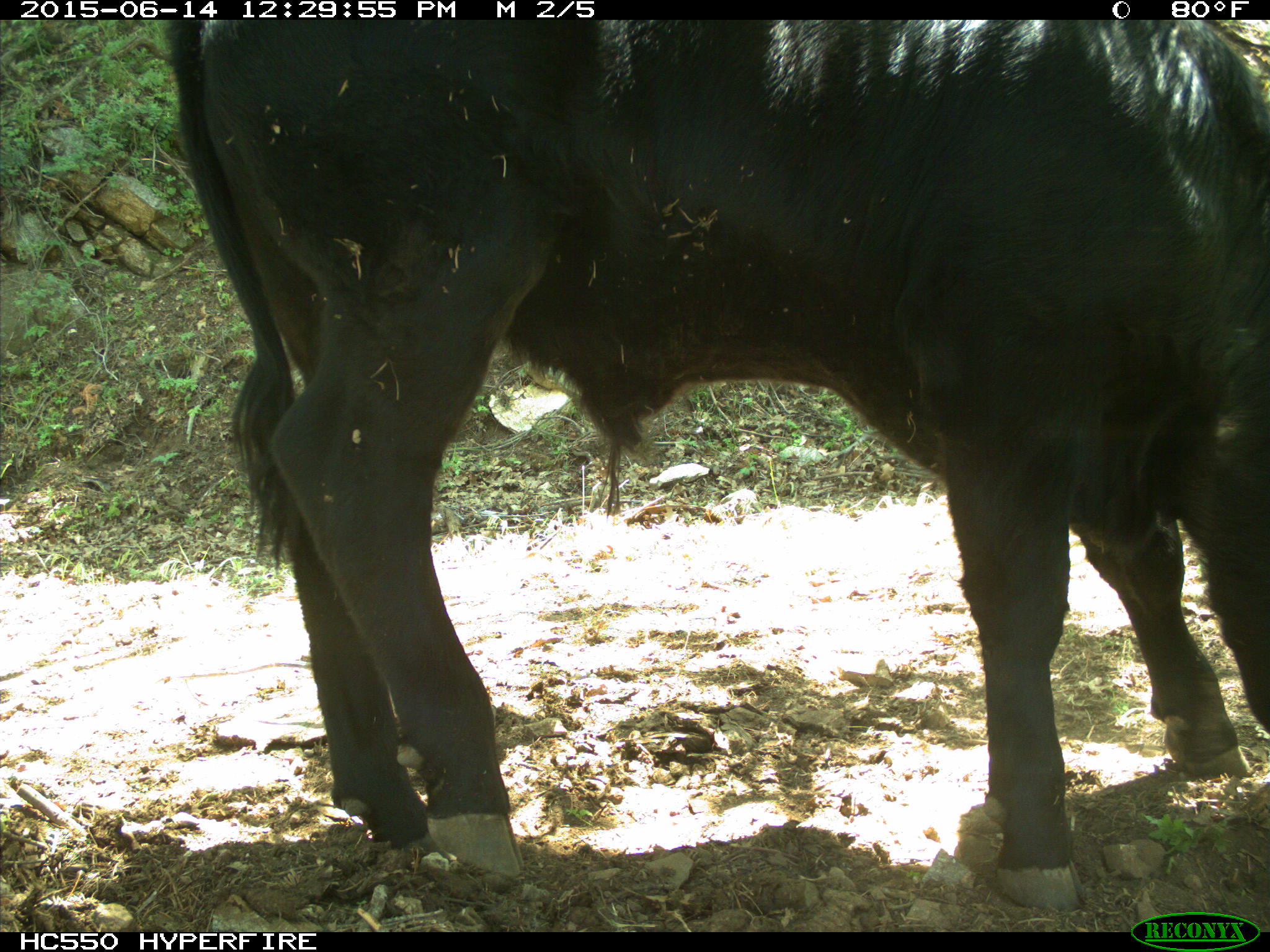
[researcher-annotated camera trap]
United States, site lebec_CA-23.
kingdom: Animalia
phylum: Chordata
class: Mammalia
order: Artiodactyla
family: Bovidae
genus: Bos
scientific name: Bos taurus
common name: domestic cow